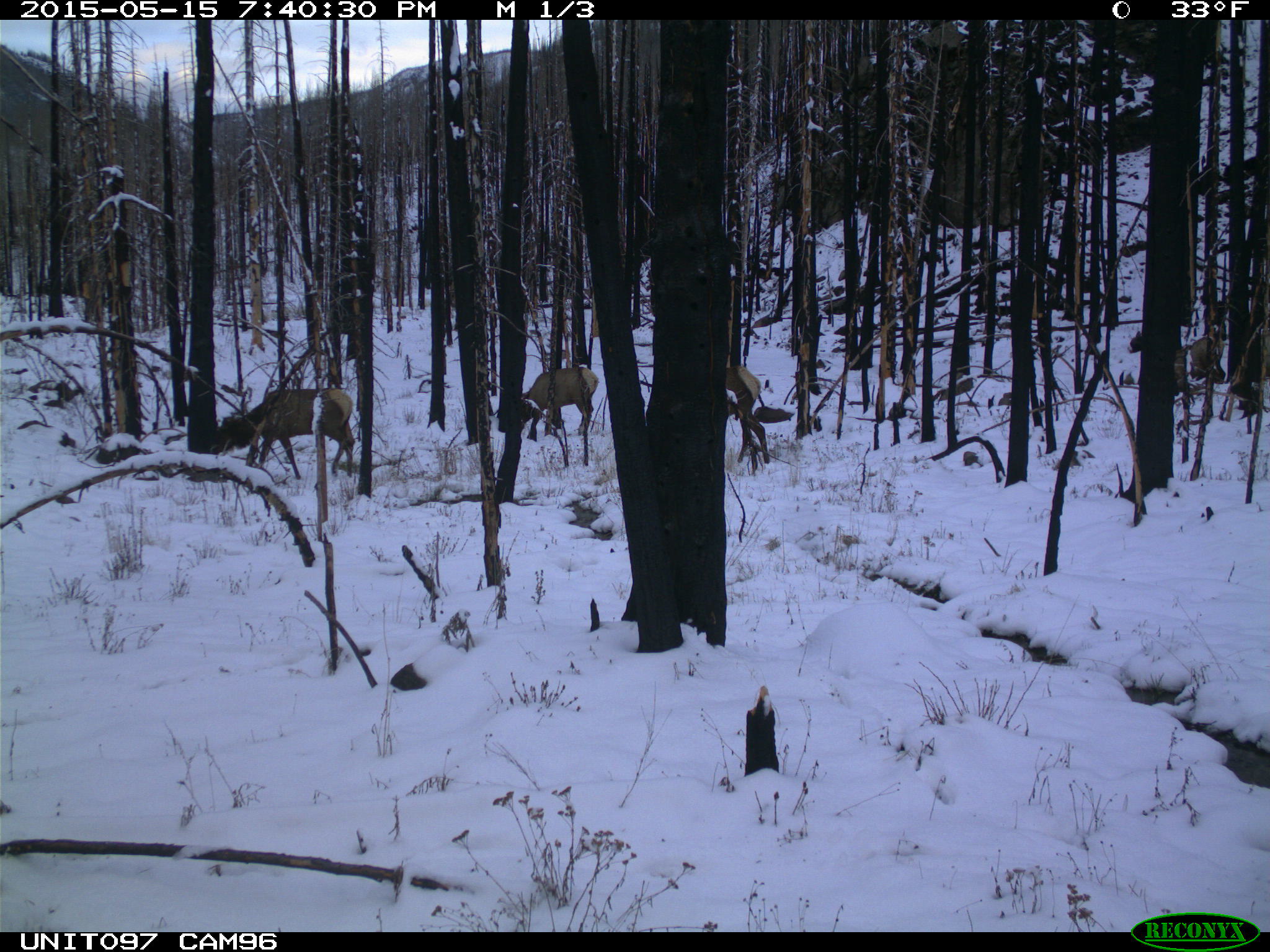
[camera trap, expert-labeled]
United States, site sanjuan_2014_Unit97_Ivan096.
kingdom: Animalia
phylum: Chordata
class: Mammalia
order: Artiodactyla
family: Cervidae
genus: Cervus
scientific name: Cervus elaphus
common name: red deer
Cervus elaphus (red deer).